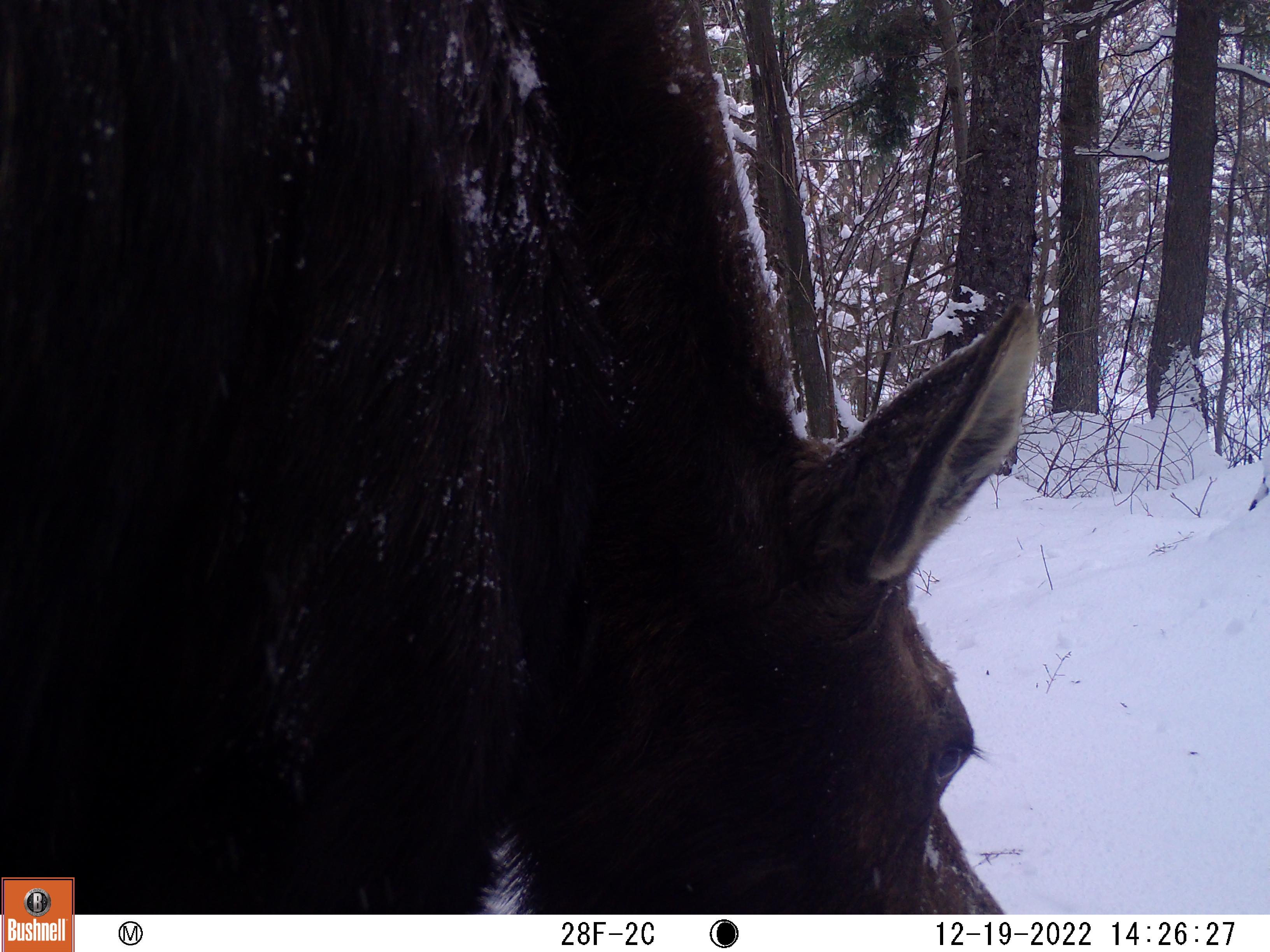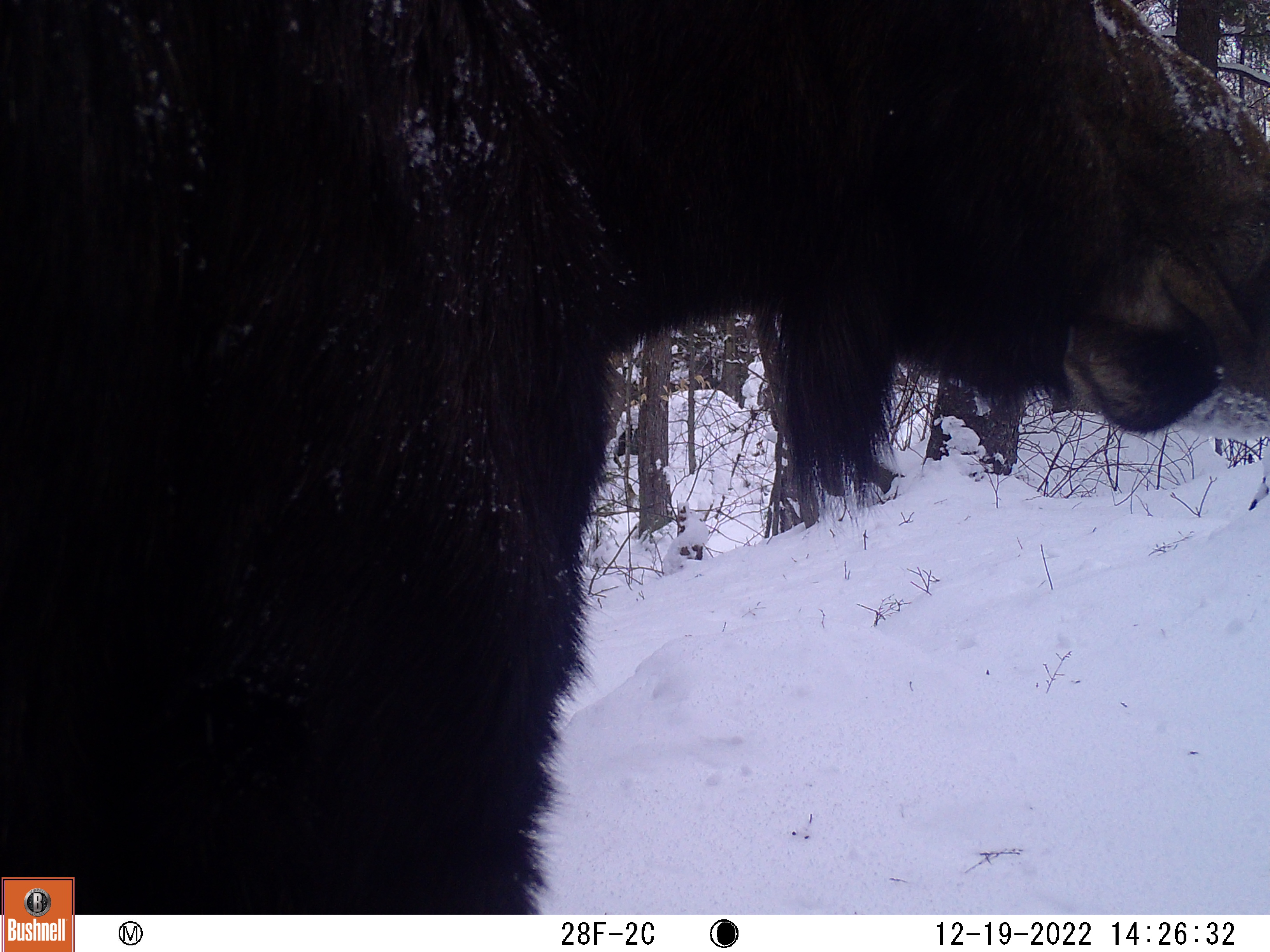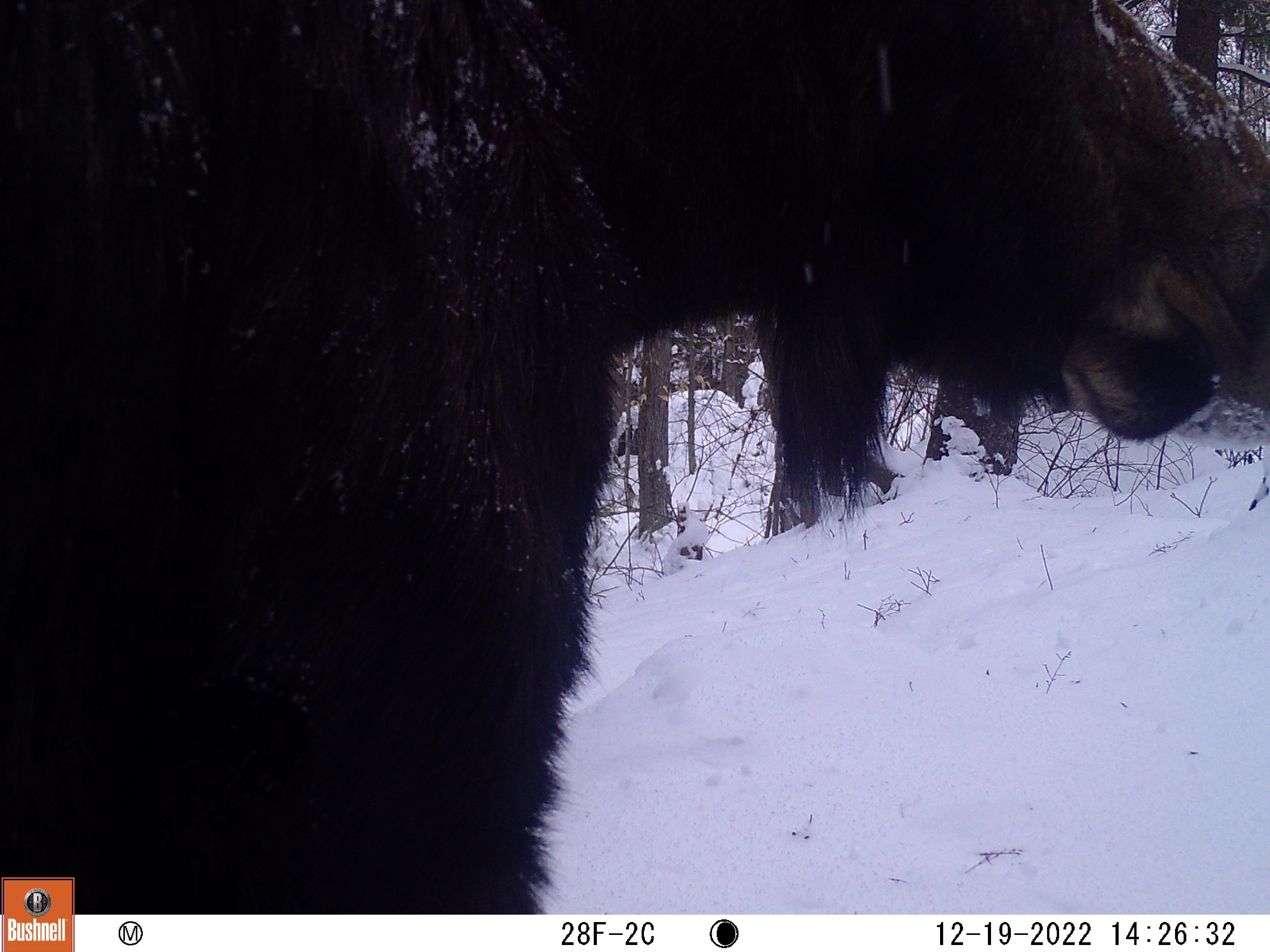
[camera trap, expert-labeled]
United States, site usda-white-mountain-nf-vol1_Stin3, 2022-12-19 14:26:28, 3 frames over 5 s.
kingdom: Animalia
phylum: Chordata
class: Mammalia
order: Artiodactyla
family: Cervidae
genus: Alces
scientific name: Alces alces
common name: moose